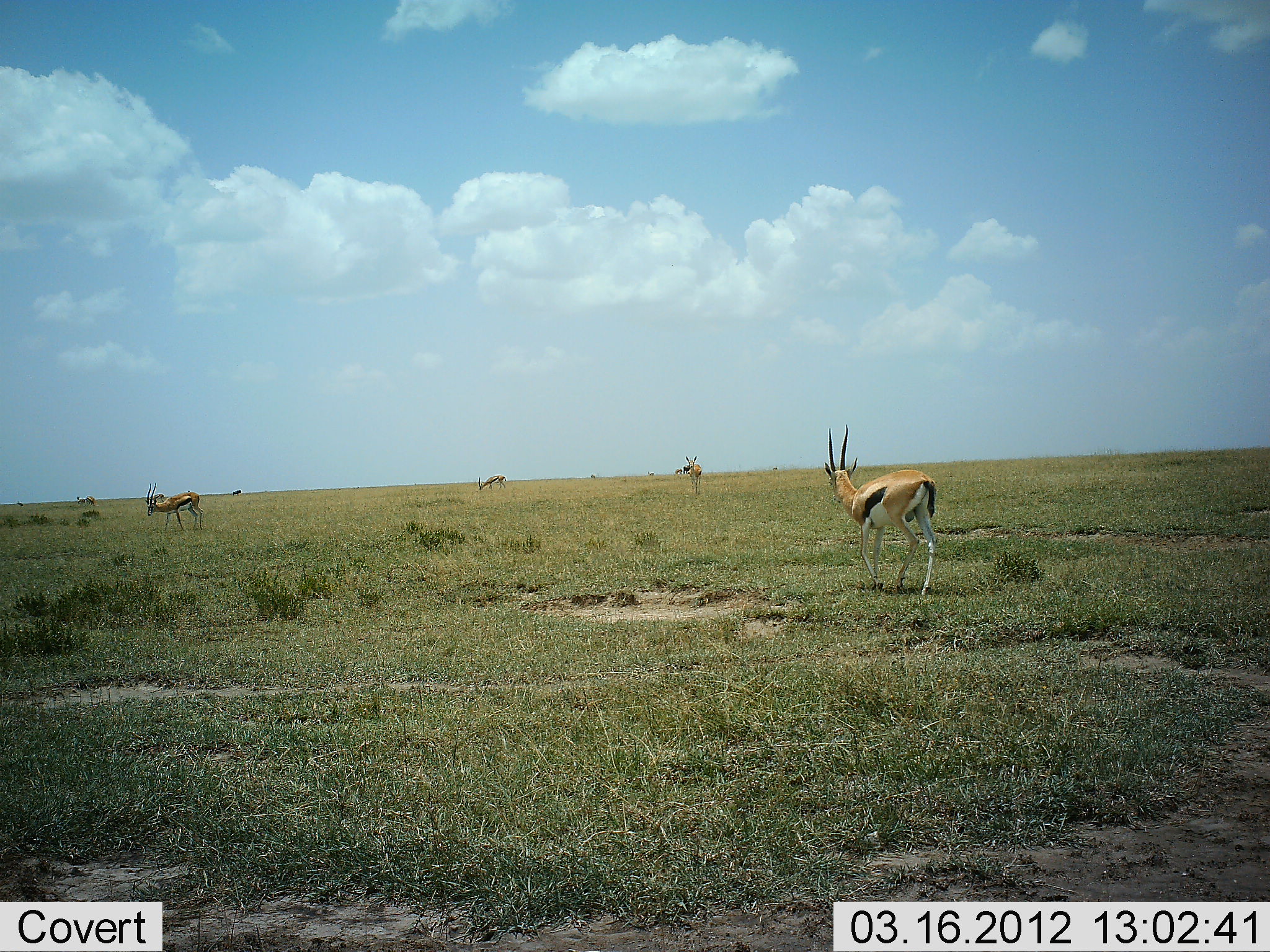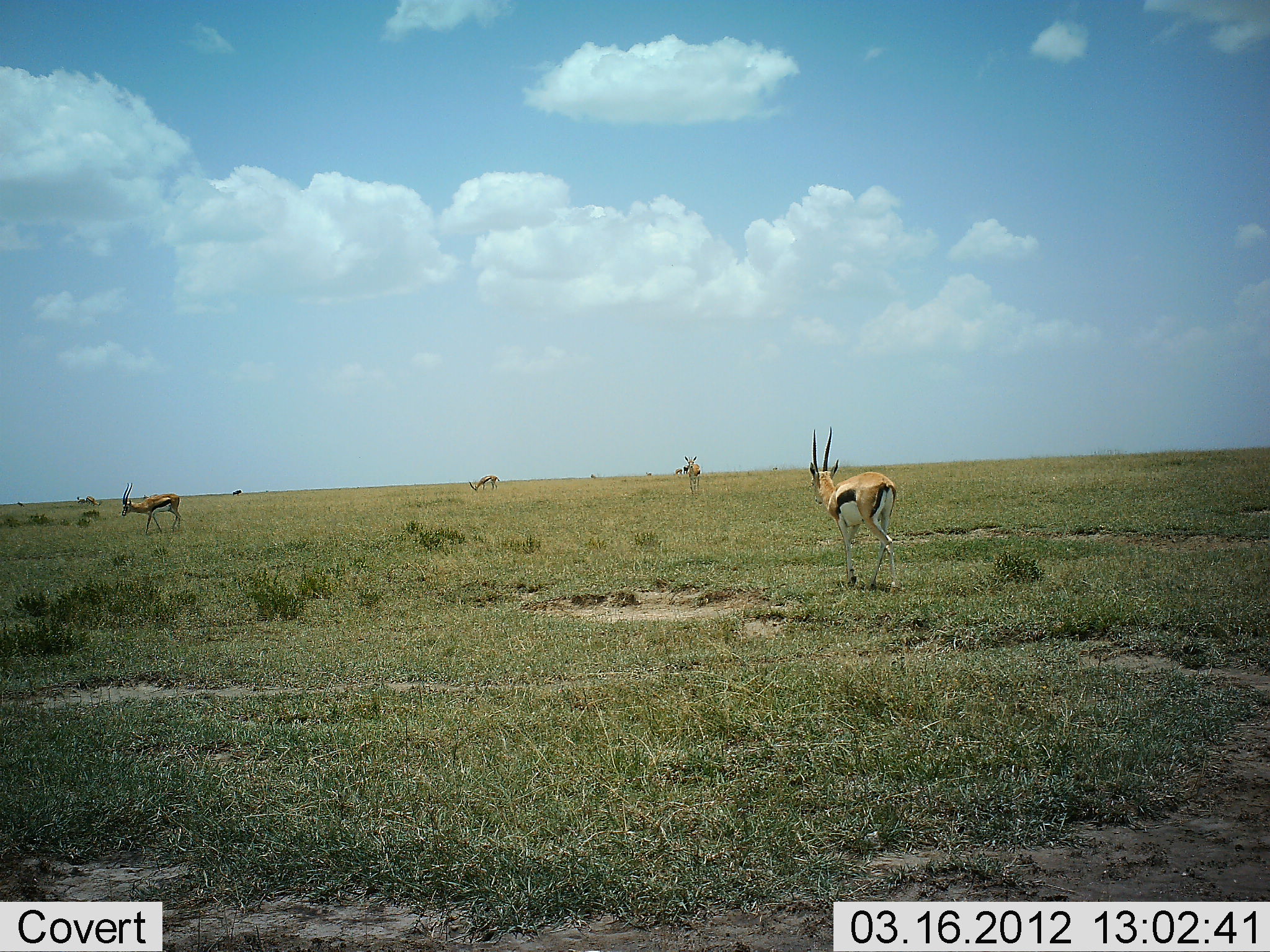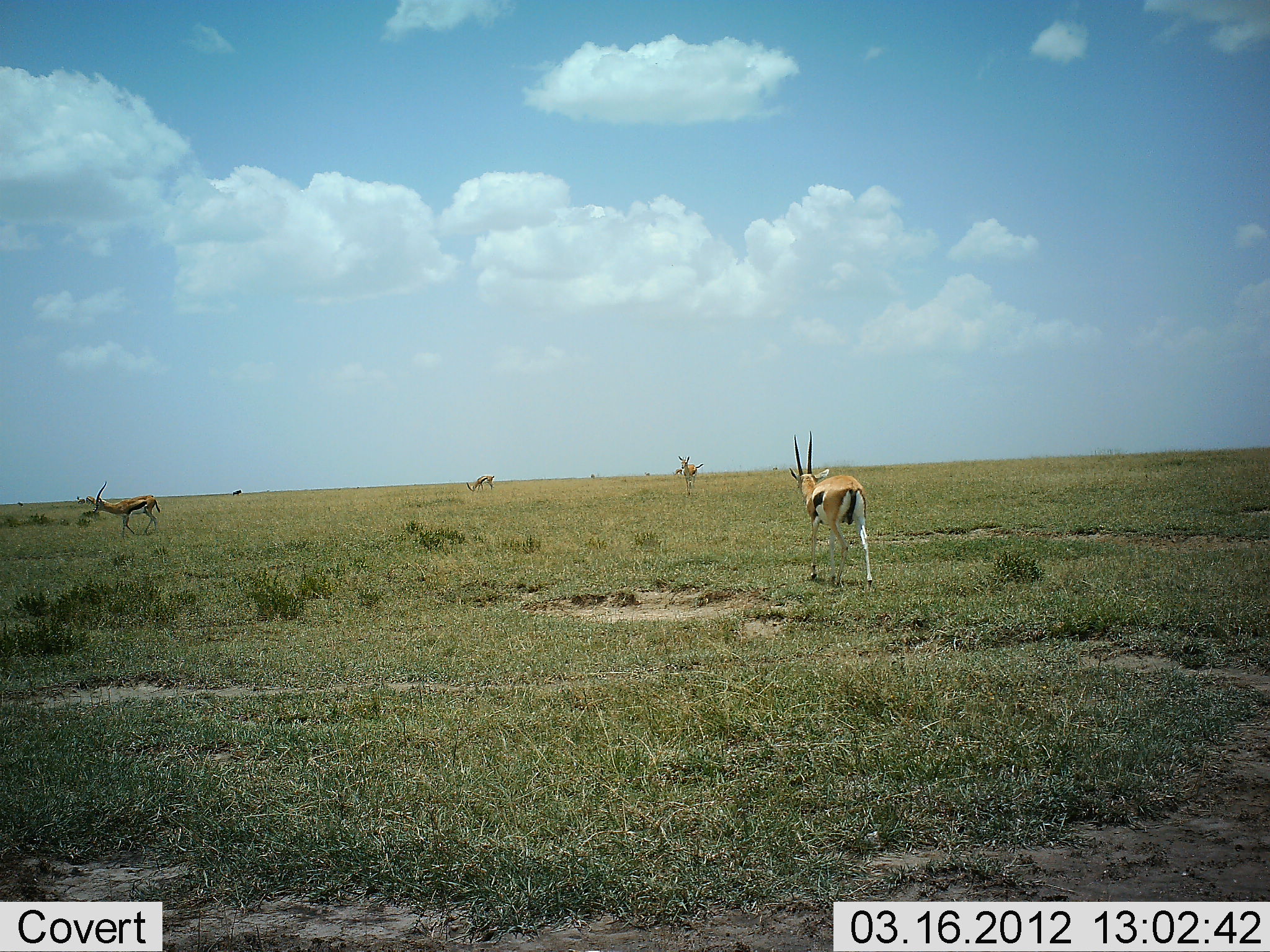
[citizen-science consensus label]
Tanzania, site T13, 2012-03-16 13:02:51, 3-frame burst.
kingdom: Animalia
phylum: Chordata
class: Mammalia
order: Artiodactyla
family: Bovidae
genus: Eudorcas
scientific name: Eudorcas thomsonii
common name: thomson's gazelle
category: gazellethomsons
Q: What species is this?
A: Gazellethomsons (thomson's gazelle) (Eudorcas thomsonii).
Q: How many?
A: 4.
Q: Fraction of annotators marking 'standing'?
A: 35%.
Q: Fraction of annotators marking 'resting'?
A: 0%.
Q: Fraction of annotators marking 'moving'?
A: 90%.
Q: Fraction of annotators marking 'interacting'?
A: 0%.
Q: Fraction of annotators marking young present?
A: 0%.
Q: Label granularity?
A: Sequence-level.